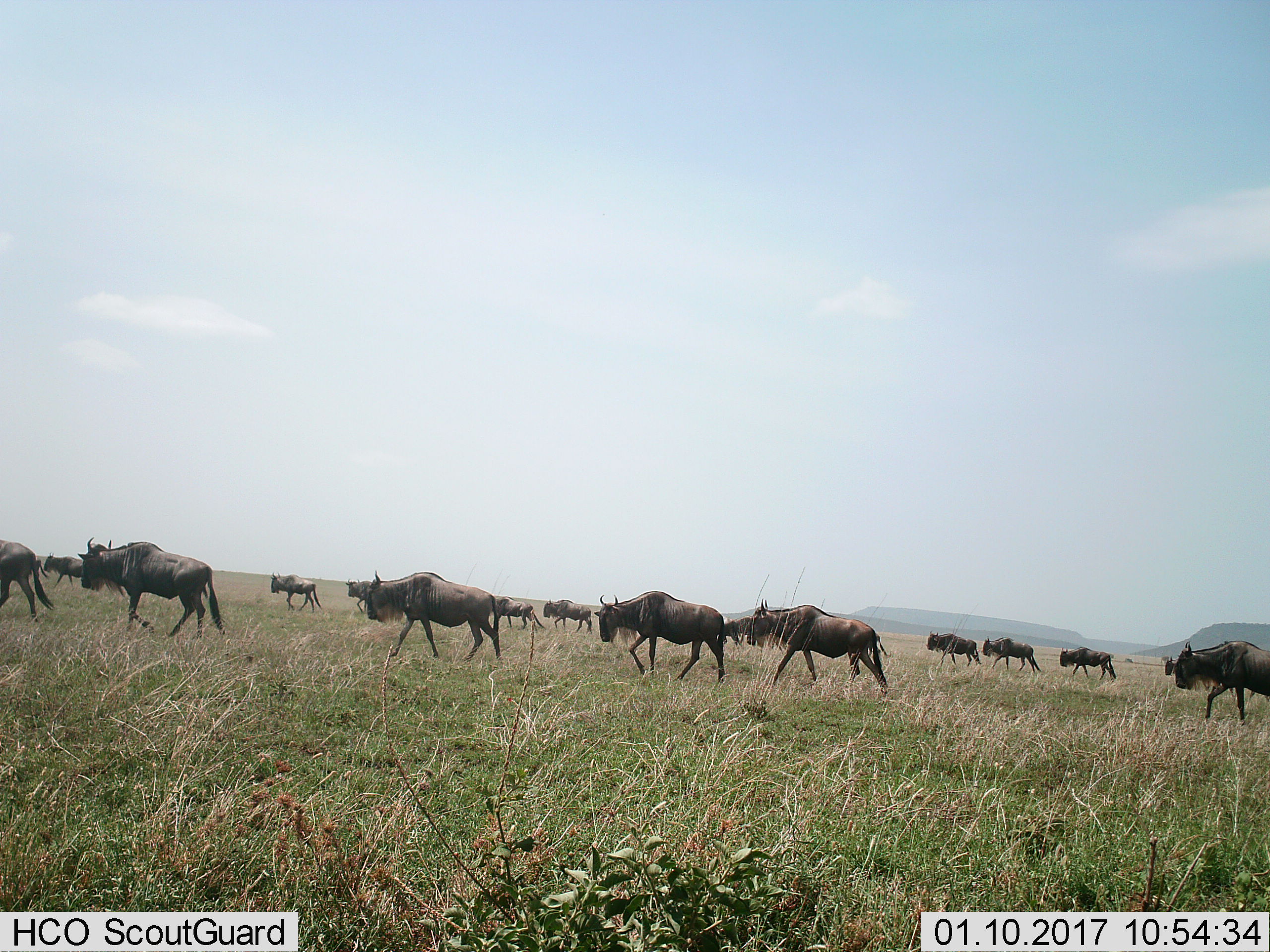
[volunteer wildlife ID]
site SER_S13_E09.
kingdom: Animalia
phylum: Chordata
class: Mammalia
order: Artiodactyla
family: Bovidae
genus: Connochaetes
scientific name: Connochaetes taurinus taurinus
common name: blue wildebeest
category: wildebeestblue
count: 11-50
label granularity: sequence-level